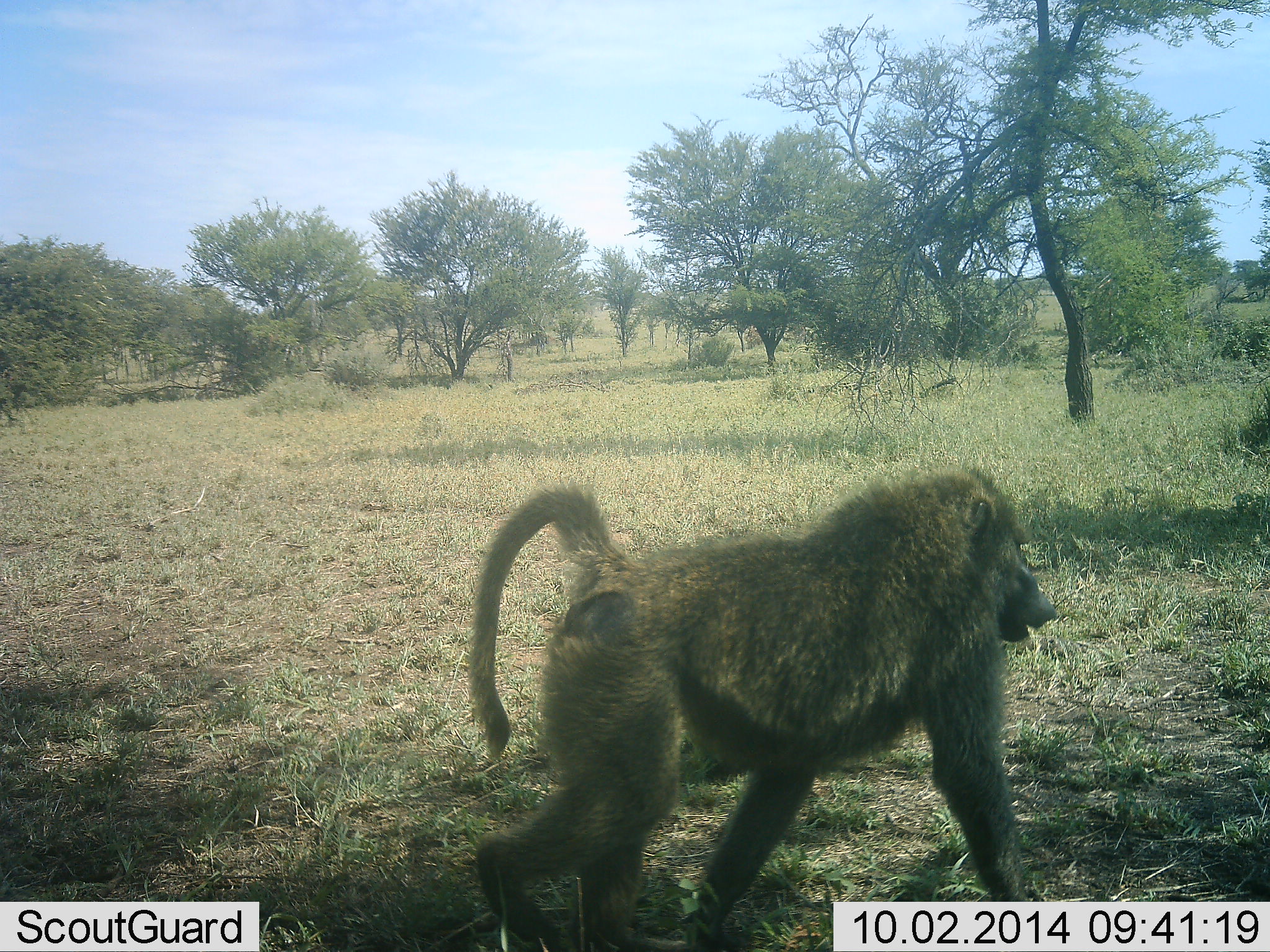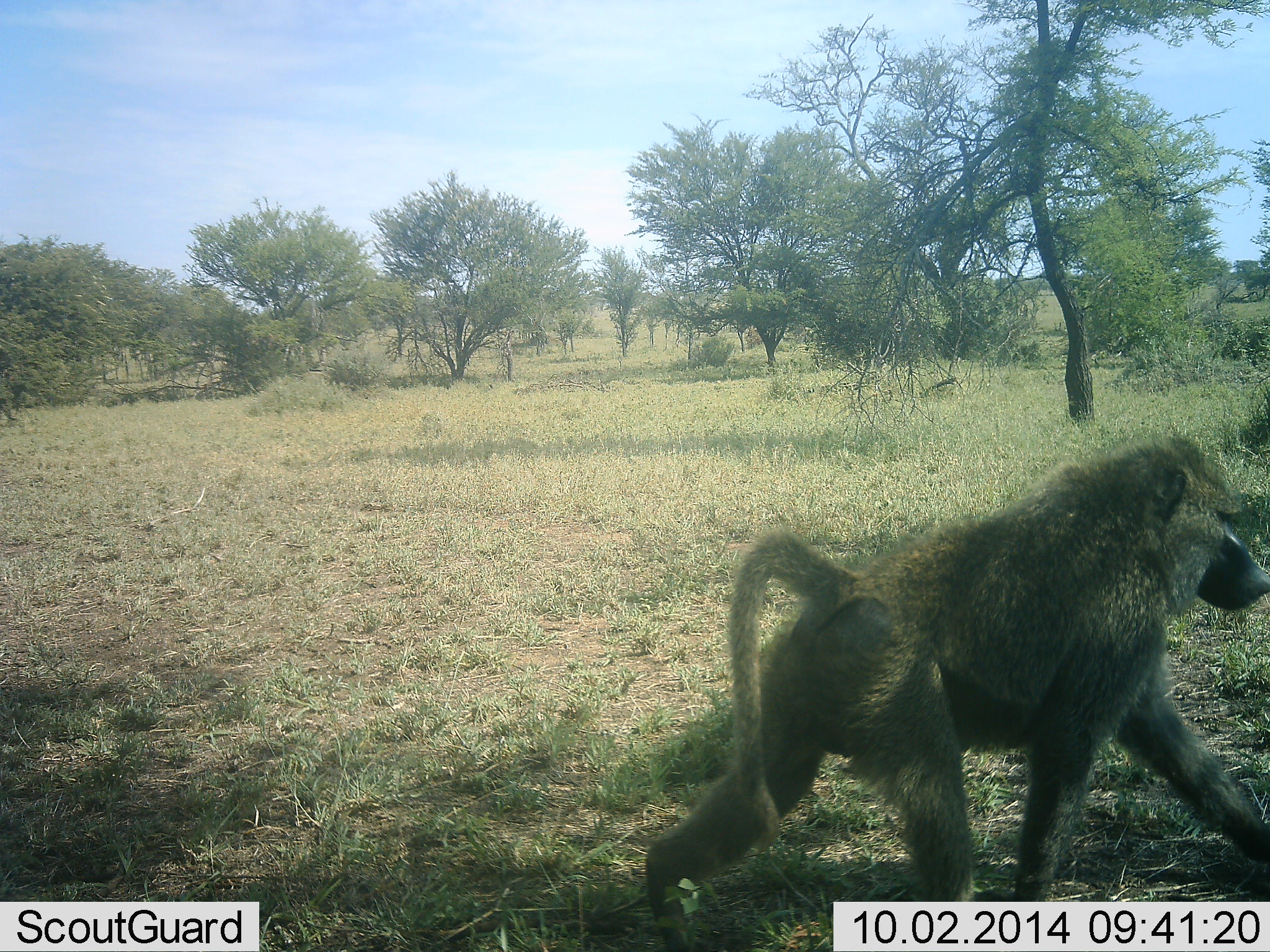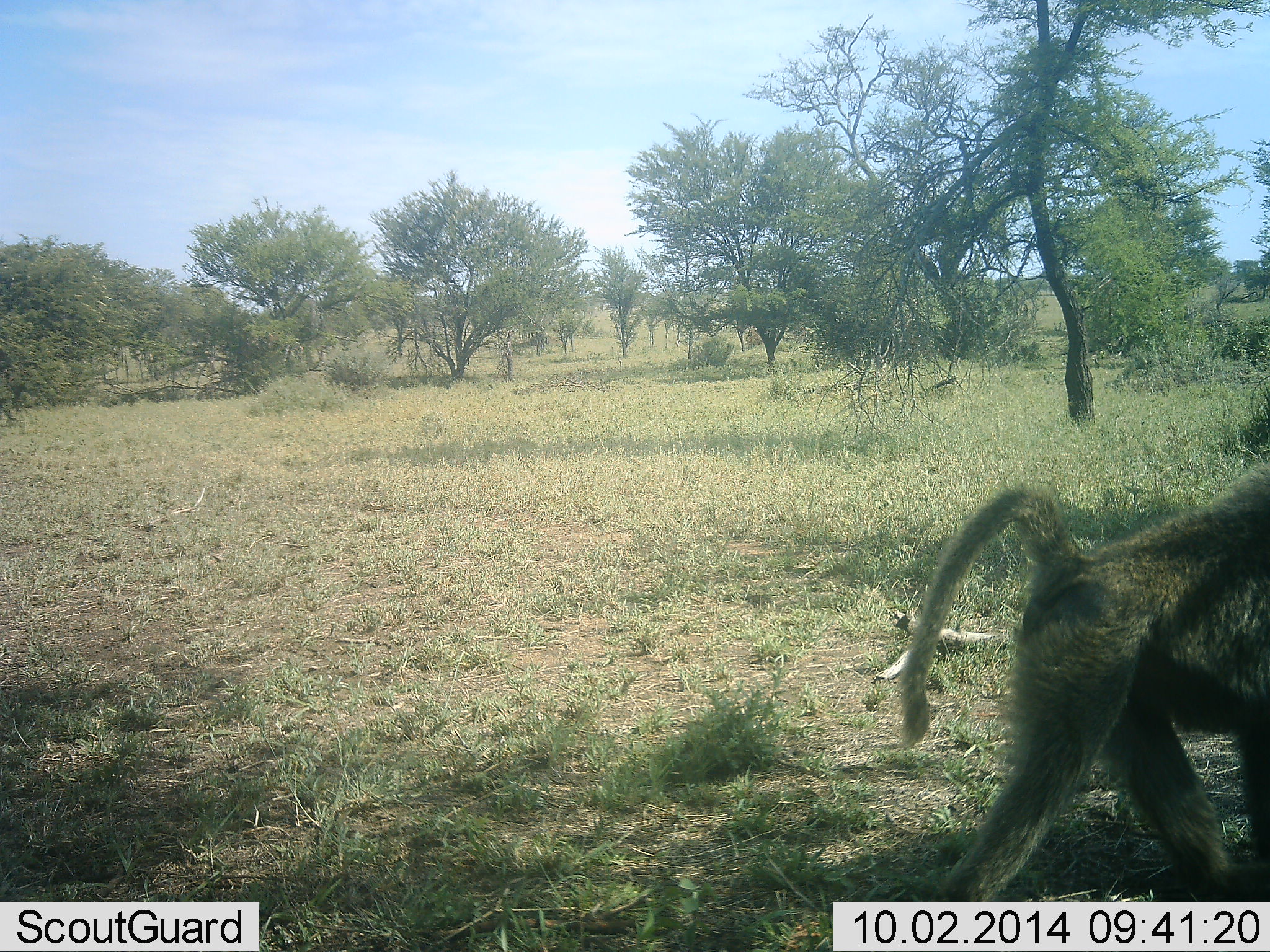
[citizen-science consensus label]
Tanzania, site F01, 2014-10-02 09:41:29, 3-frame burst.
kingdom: Animalia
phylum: Chordata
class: Mammalia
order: Primates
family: Cercopithecidae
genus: Papio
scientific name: Papio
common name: baboon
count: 1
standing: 10%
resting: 0%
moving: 100%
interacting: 0%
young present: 0%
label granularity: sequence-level